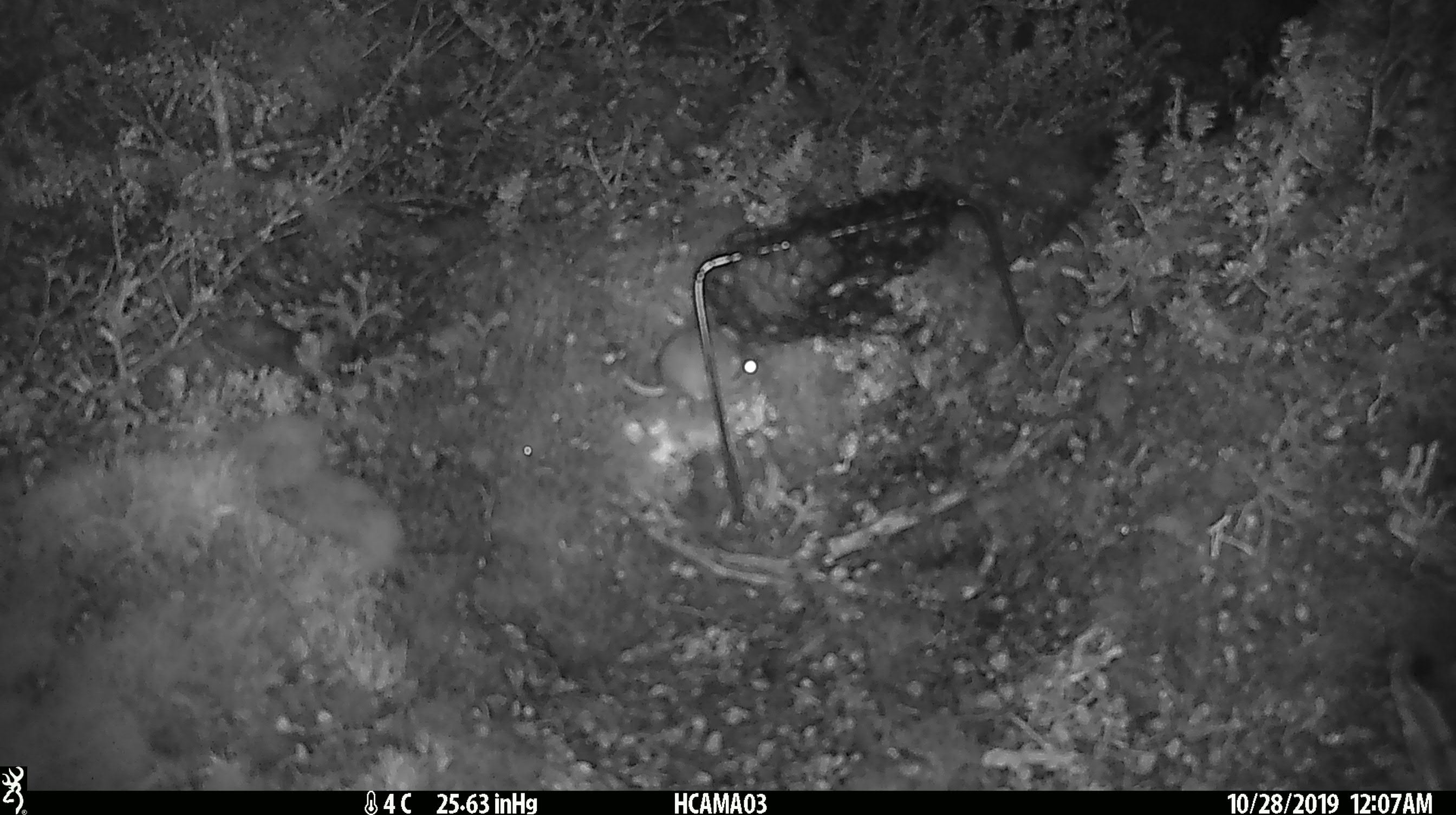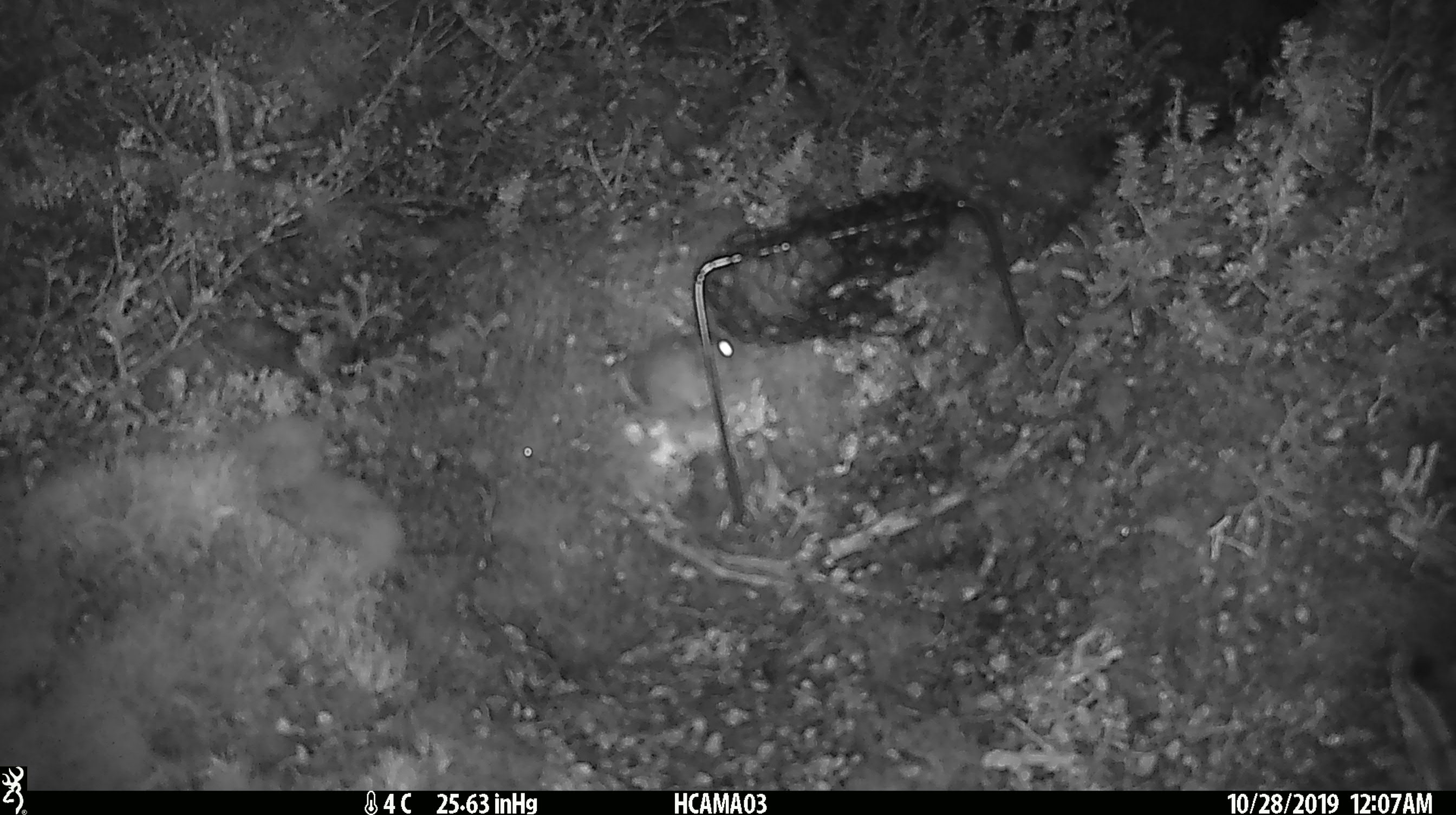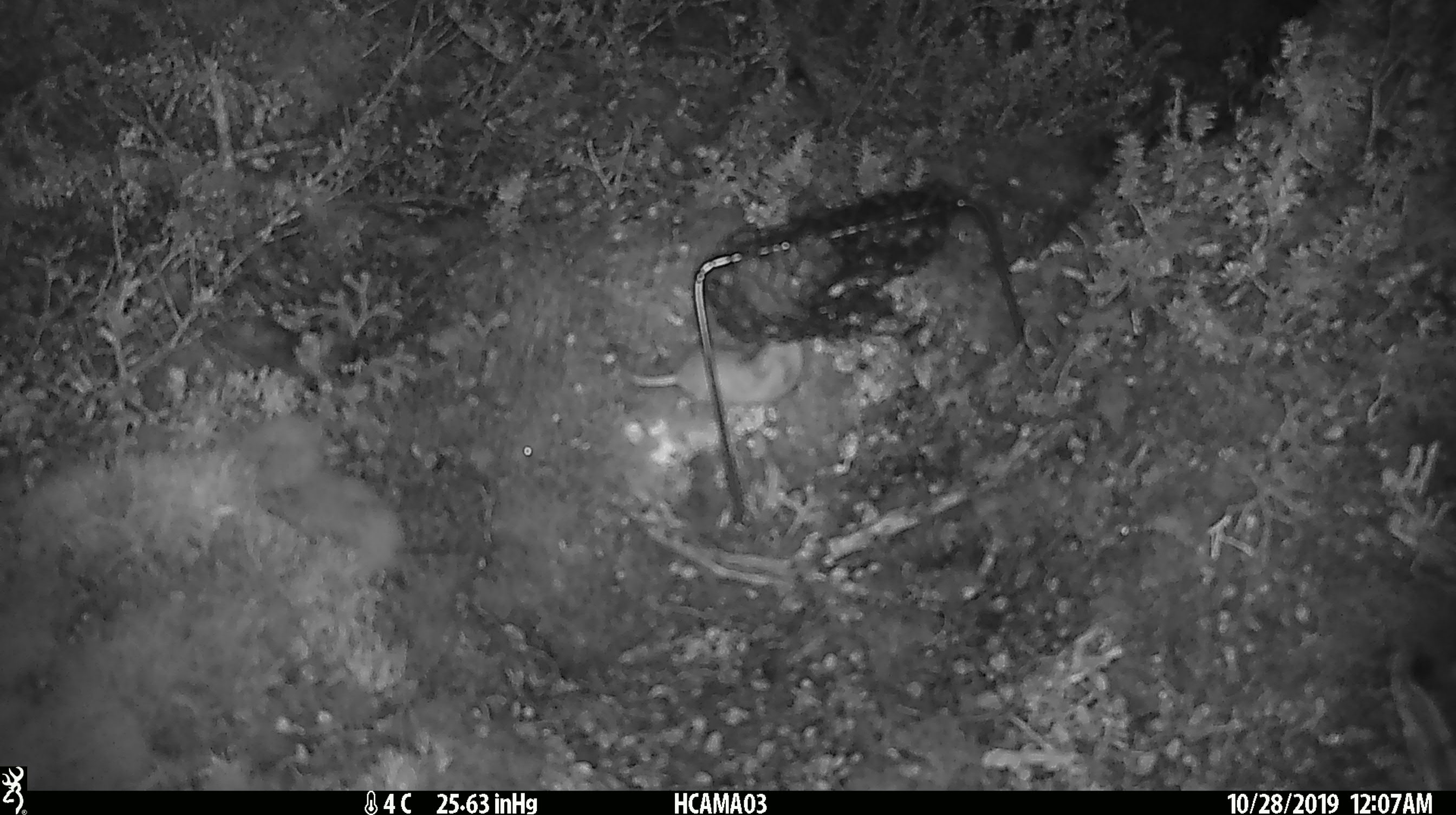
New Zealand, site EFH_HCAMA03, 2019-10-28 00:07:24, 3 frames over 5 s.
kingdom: Animalia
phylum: Chordata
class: Mammalia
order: Rodentia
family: Muridae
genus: Mus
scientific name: Mus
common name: mouse